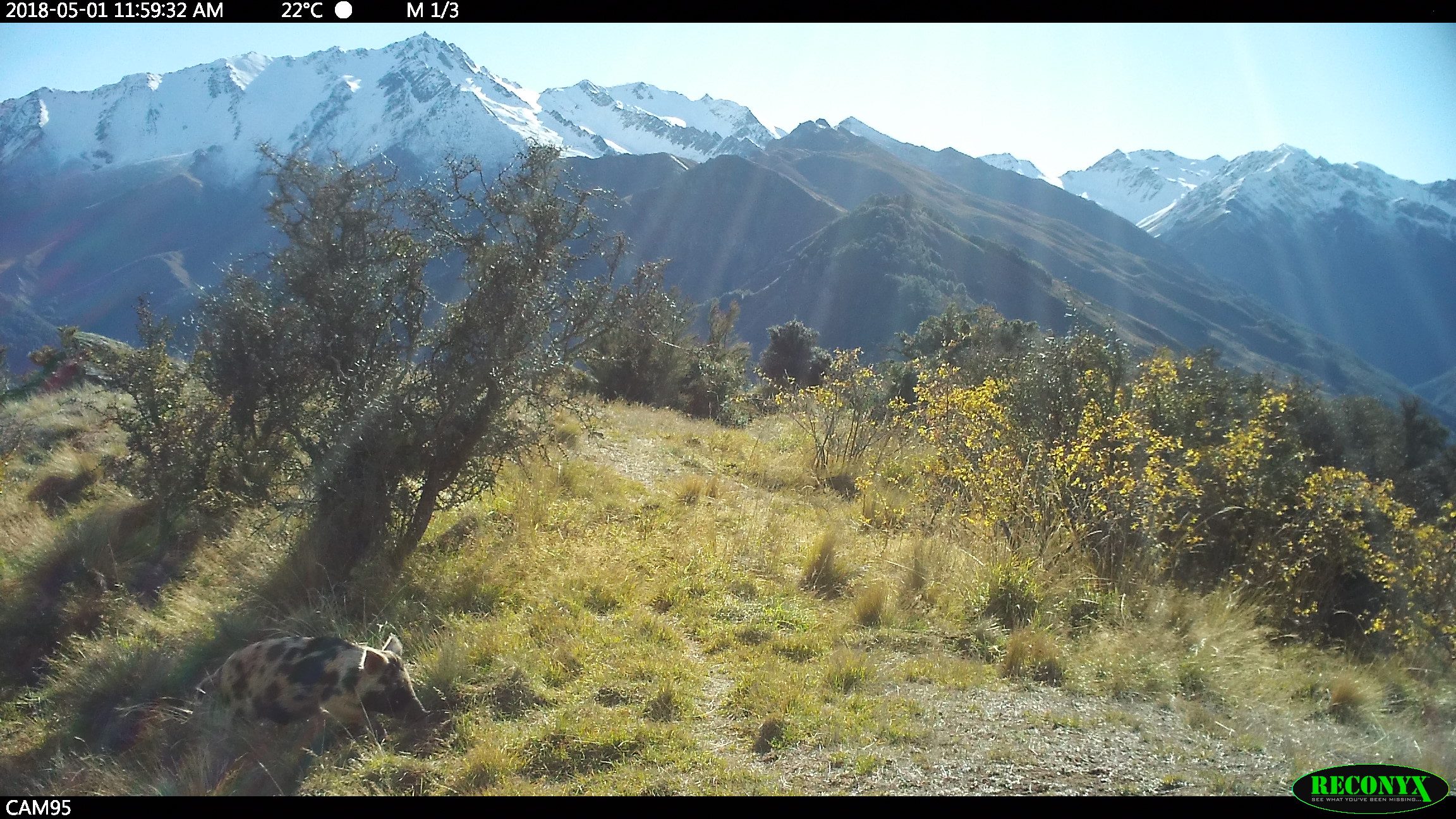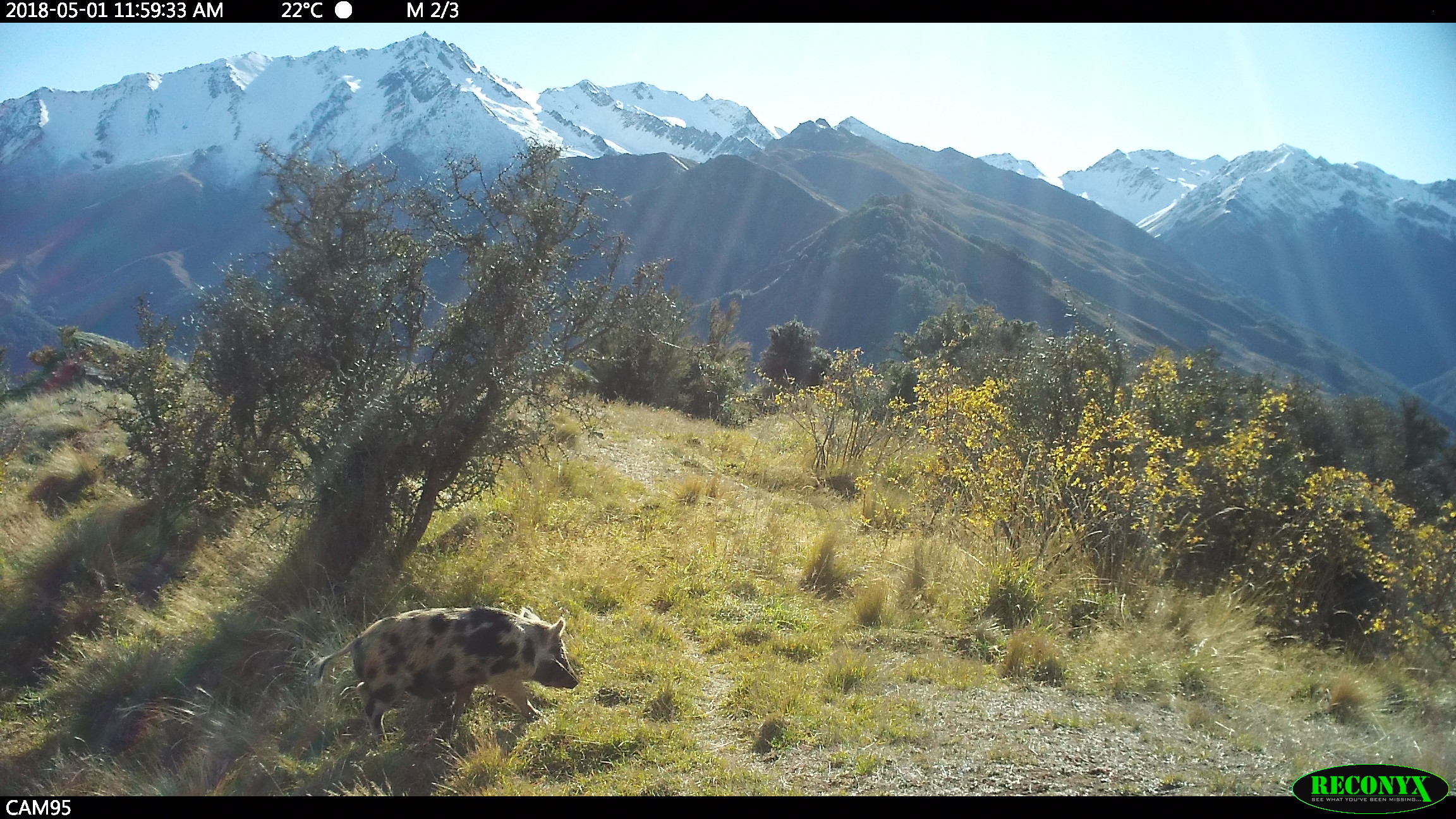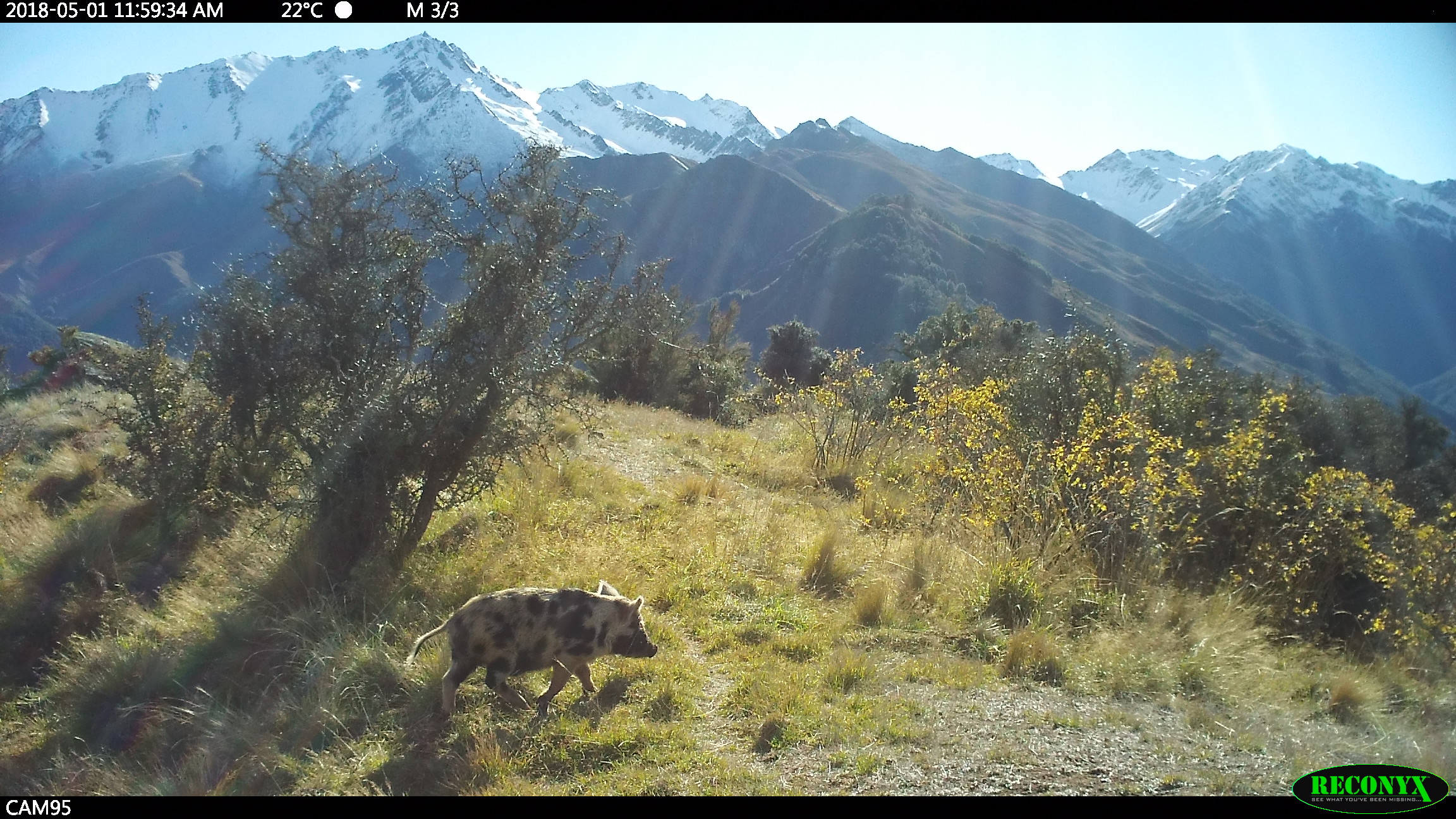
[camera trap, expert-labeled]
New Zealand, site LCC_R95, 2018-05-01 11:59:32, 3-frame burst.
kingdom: Animalia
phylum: Chordata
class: Mammalia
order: Artiodactyla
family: Suidae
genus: Sus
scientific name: Sus scrofa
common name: pig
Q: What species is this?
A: Pig (Sus scrofa).